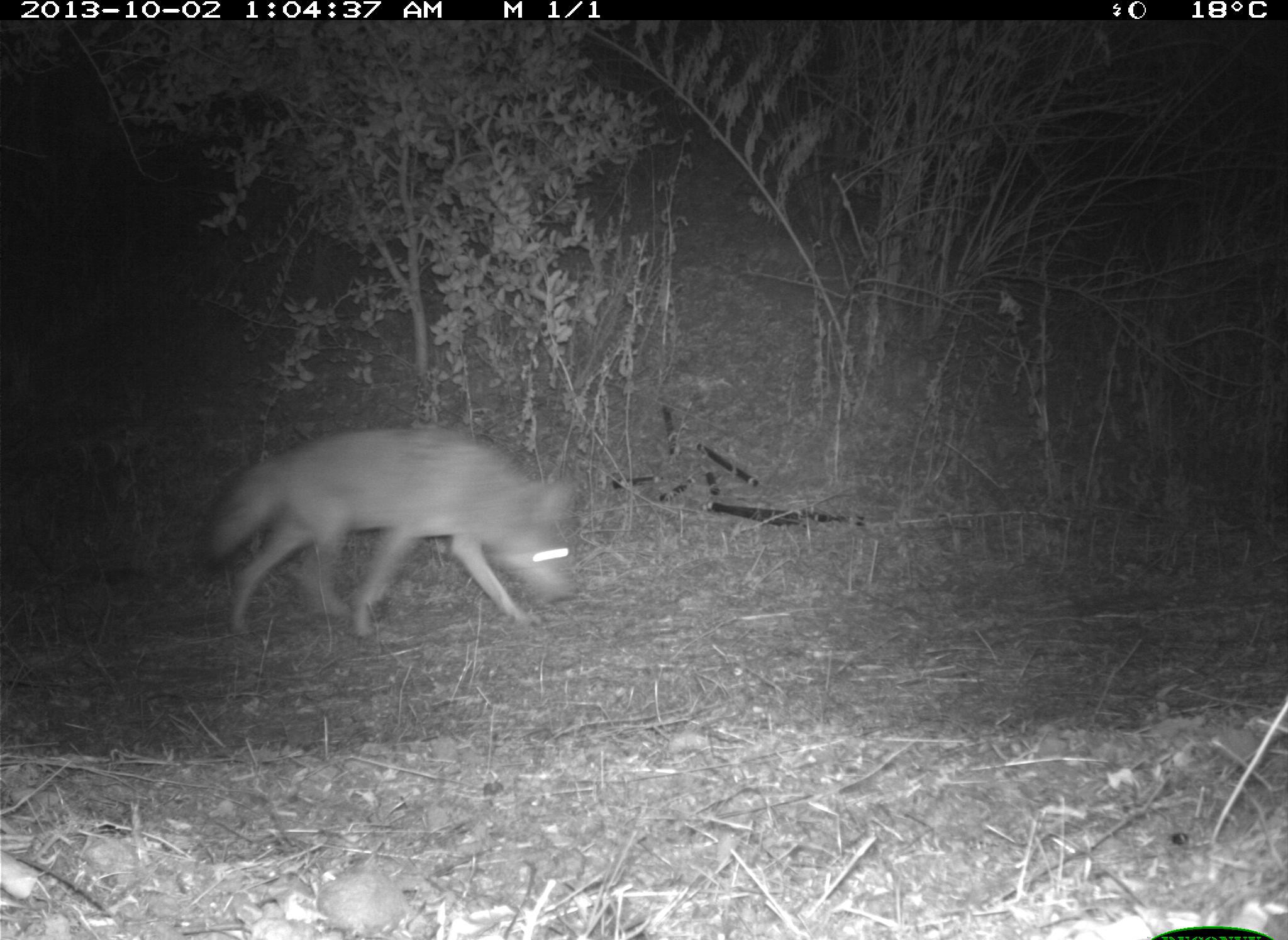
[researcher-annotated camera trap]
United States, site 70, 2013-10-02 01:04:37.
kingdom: Animalia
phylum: Chordata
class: Mammalia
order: Carnivora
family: Canidae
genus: Canis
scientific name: Canis latrans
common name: coyote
Coyote (Canis latrans).